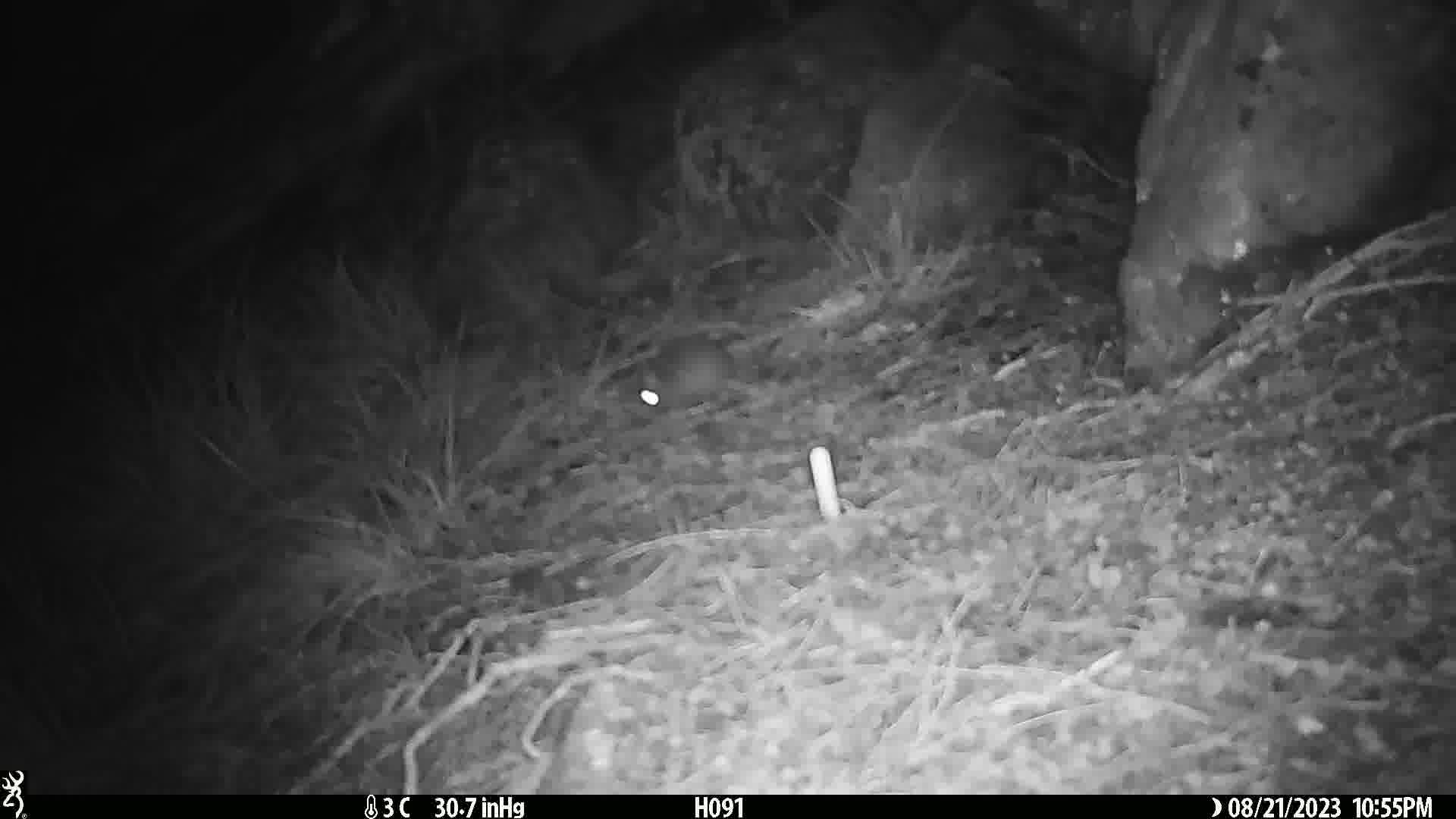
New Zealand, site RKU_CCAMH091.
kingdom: Animalia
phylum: Chordata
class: Mammalia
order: Rodentia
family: Muridae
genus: Rattus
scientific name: Rattus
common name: rat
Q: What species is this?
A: Rat (Rattus).